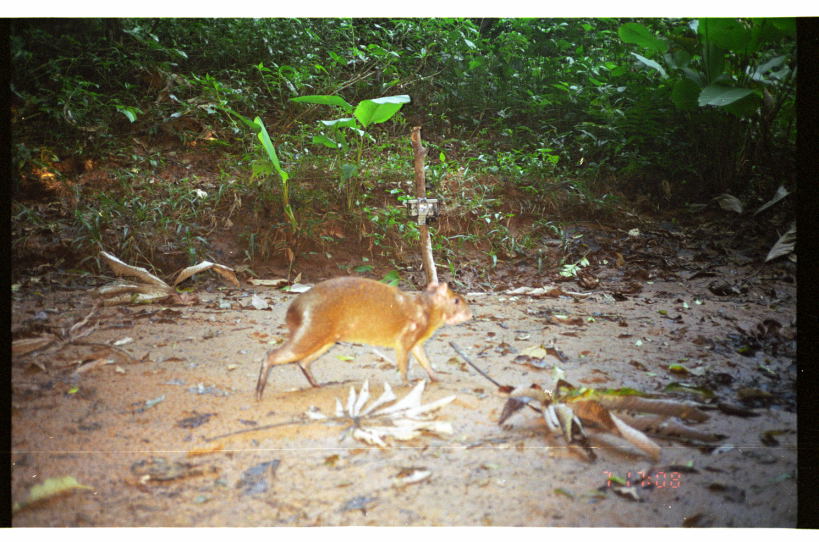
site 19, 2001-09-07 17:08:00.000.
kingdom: Animalia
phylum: Chordata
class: Mammalia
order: Rodentia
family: Dasyproctidae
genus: Dasyprocta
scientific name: Dasyprocta punctata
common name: central american agouti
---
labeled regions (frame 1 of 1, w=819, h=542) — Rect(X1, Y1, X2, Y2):
dasyprocta punctata: Rect(254, 273, 475, 404)